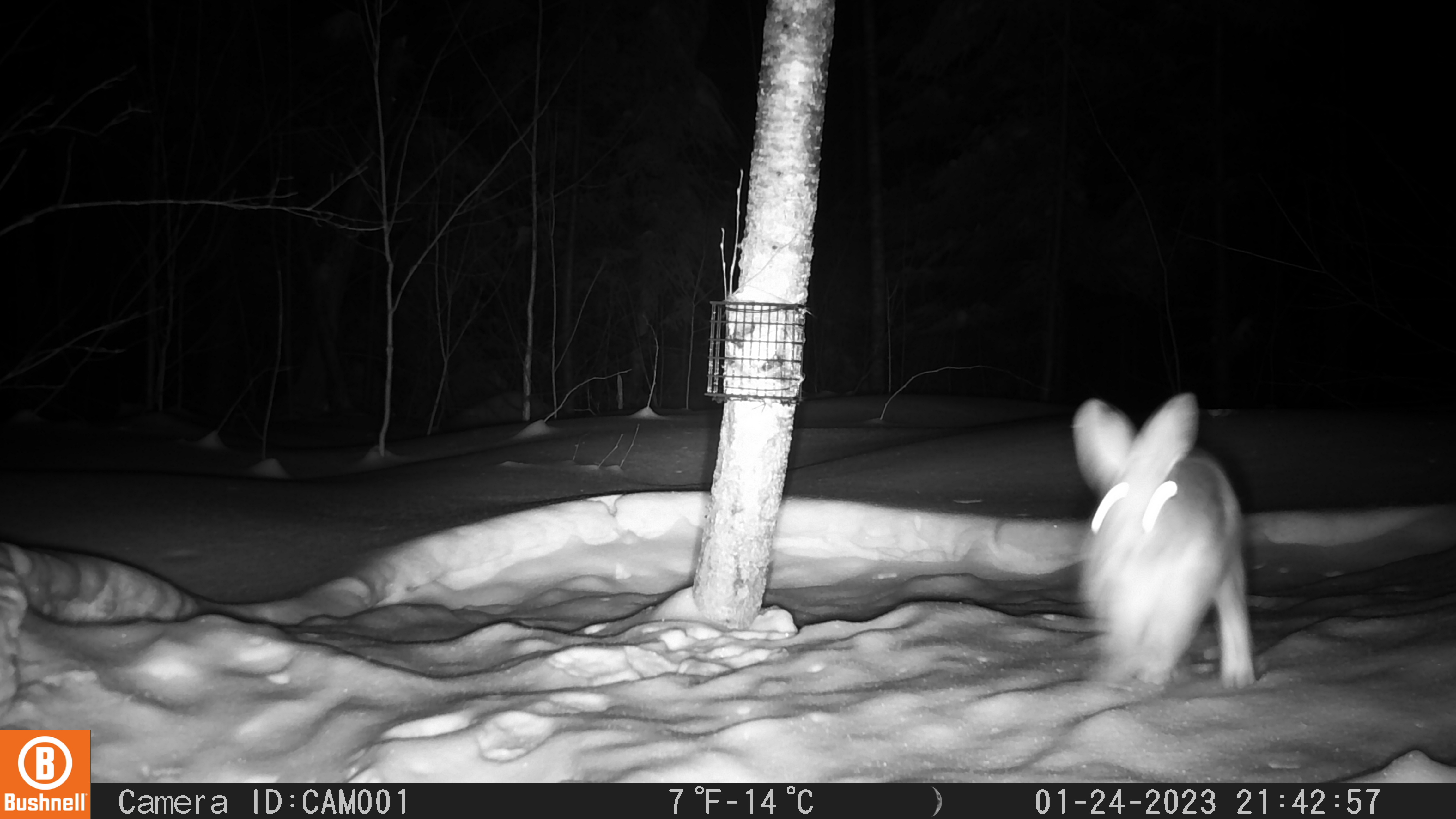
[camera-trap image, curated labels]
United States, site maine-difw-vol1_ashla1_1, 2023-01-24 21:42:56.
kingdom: Animalia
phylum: Chordata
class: Mammalia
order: Lagomorpha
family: Leporidae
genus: Lepus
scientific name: Lepus americanus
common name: snowshoe hare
Snowshoe hare (Lepus americanus).